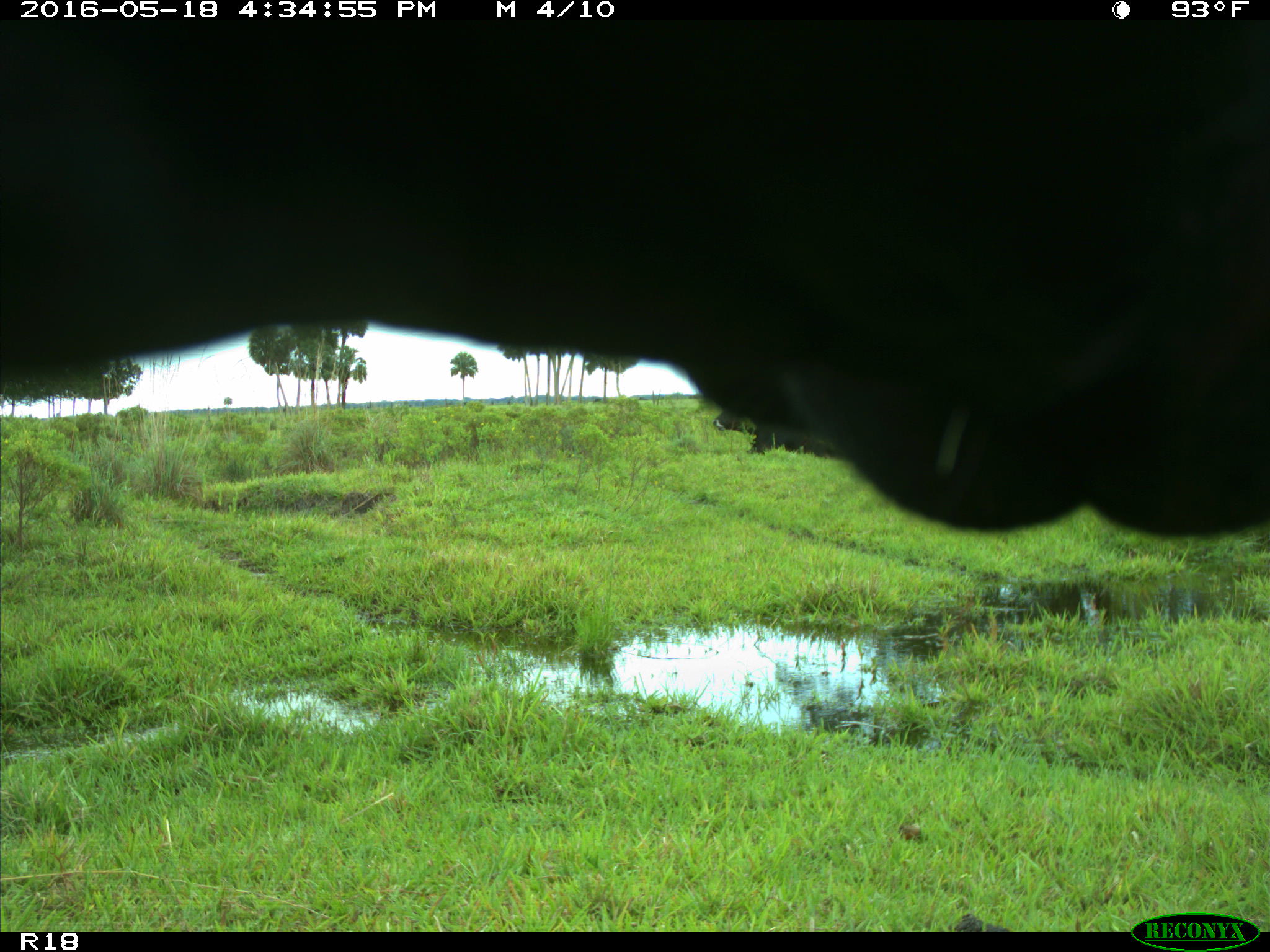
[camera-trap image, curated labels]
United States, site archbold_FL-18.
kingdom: Animalia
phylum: Chordata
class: Mammalia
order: Artiodactyla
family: Bovidae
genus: Bos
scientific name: Bos taurus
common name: domestic cow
Bos taurus (domestic cow).